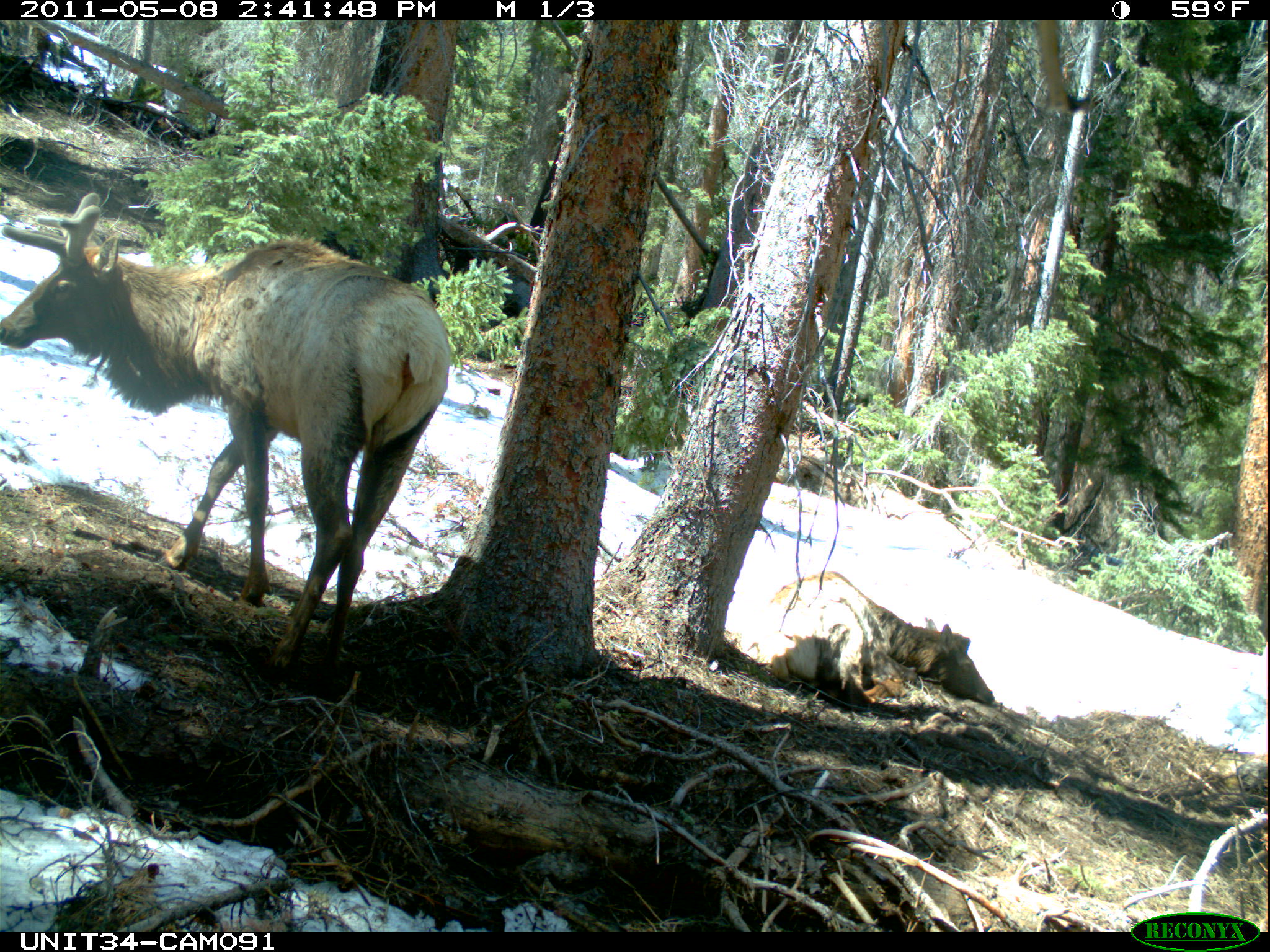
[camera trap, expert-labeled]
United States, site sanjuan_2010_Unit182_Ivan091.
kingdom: Animalia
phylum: Chordata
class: Mammalia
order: Artiodactyla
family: Cervidae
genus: Cervus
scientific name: Cervus elaphus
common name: red deer